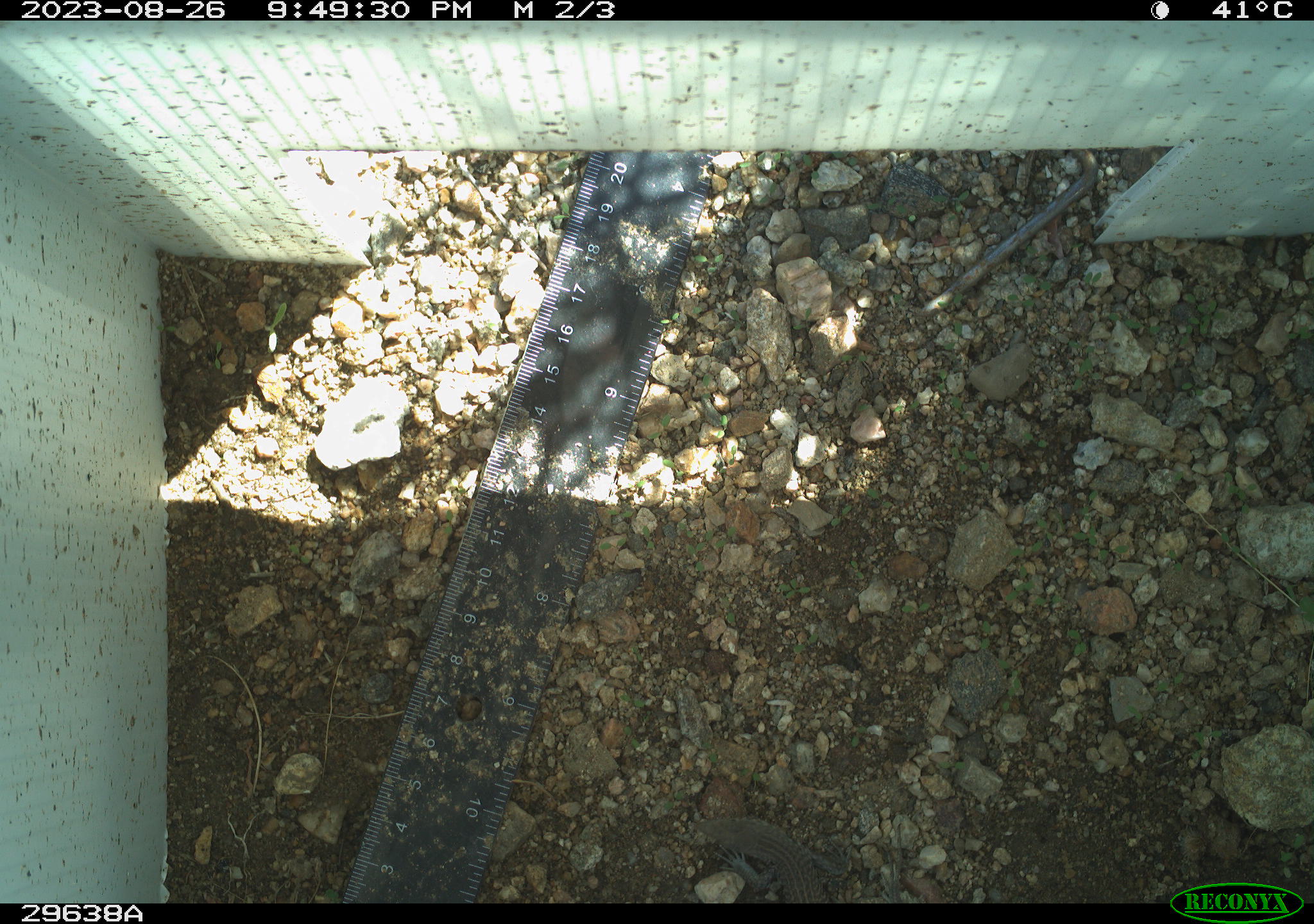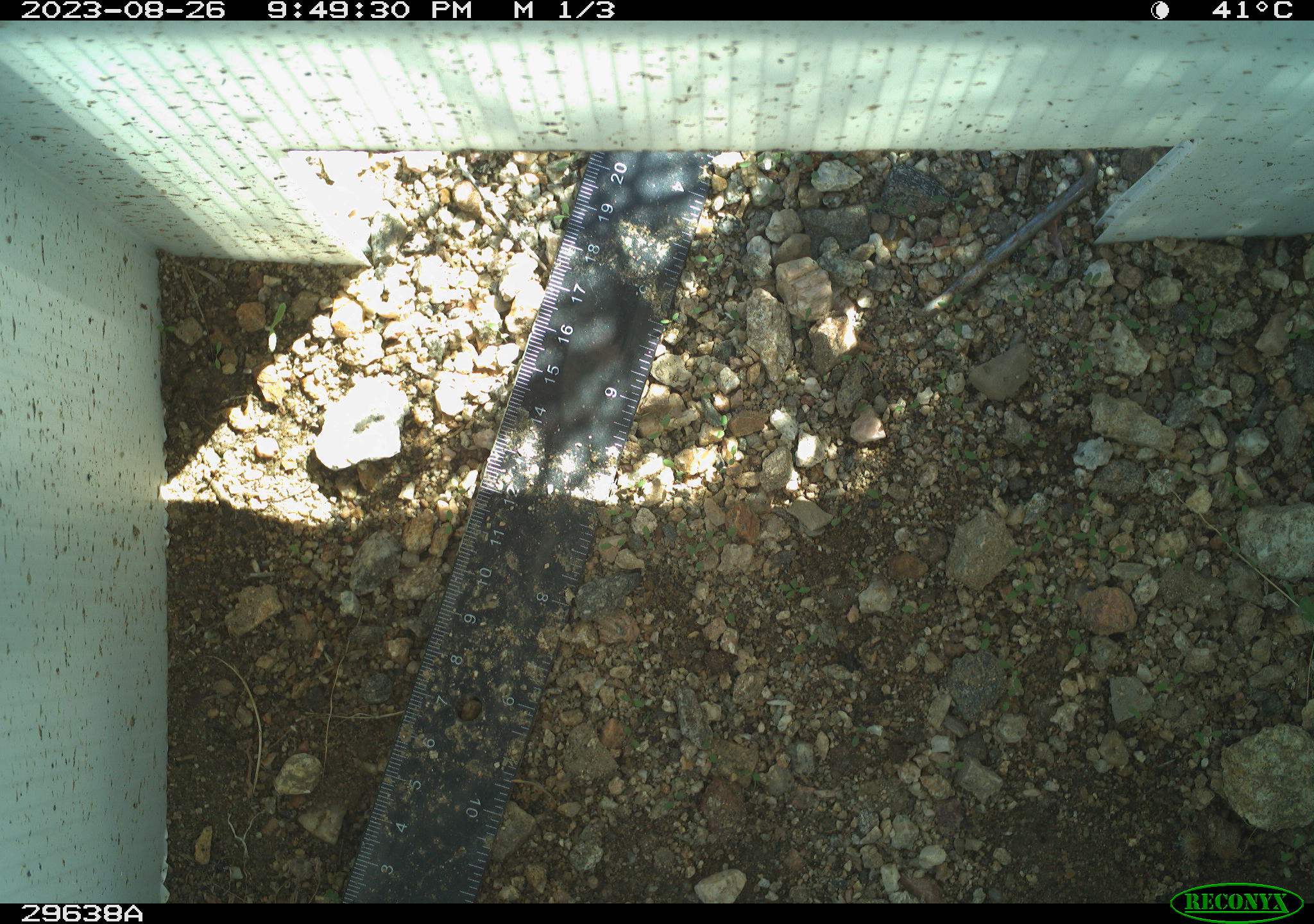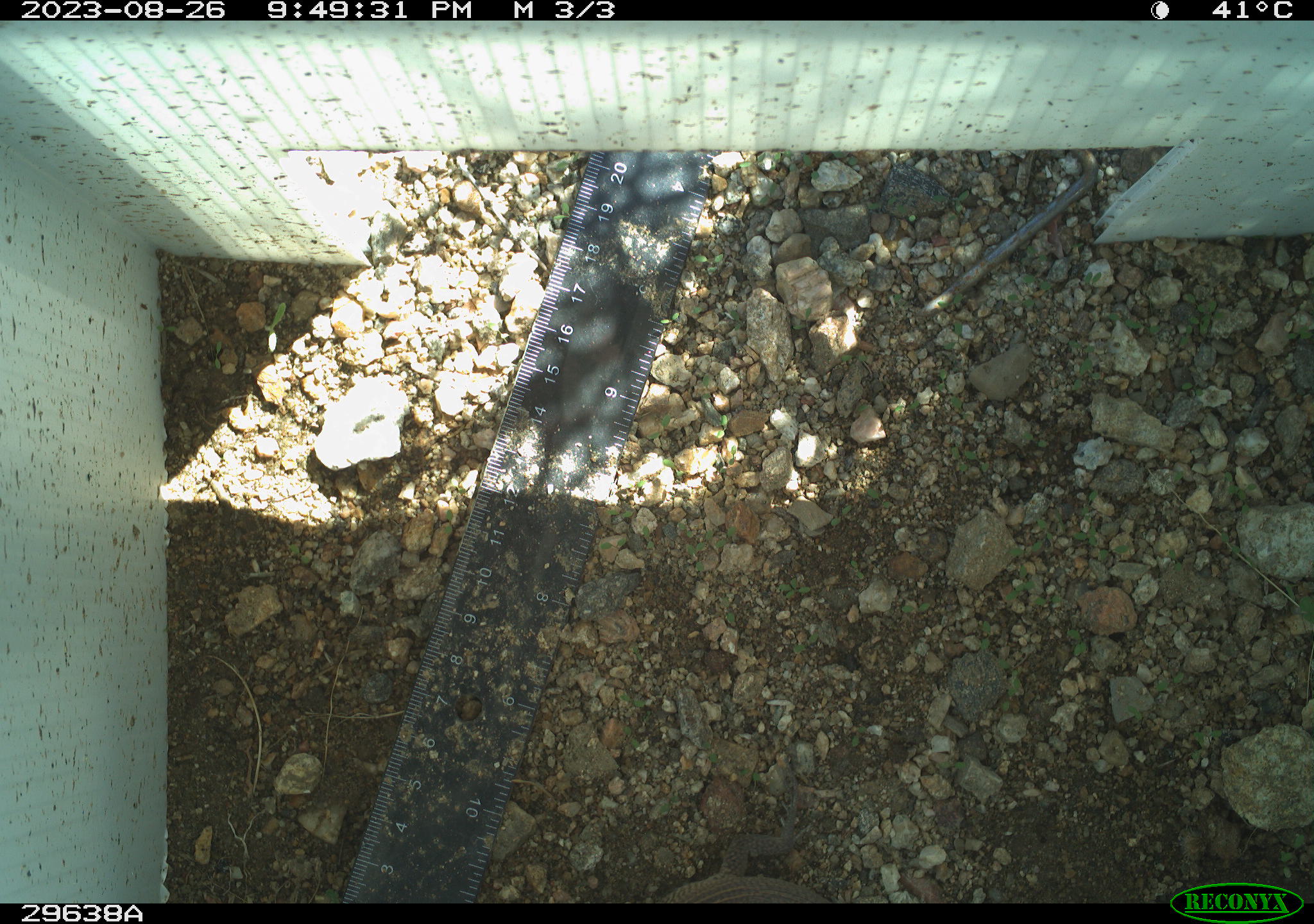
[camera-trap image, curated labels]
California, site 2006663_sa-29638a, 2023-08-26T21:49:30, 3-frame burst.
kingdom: Animalia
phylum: Chordata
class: Reptilia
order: Squamata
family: Teiidae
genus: Aspidoscelis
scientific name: Aspidoscelis tigris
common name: western whiptail